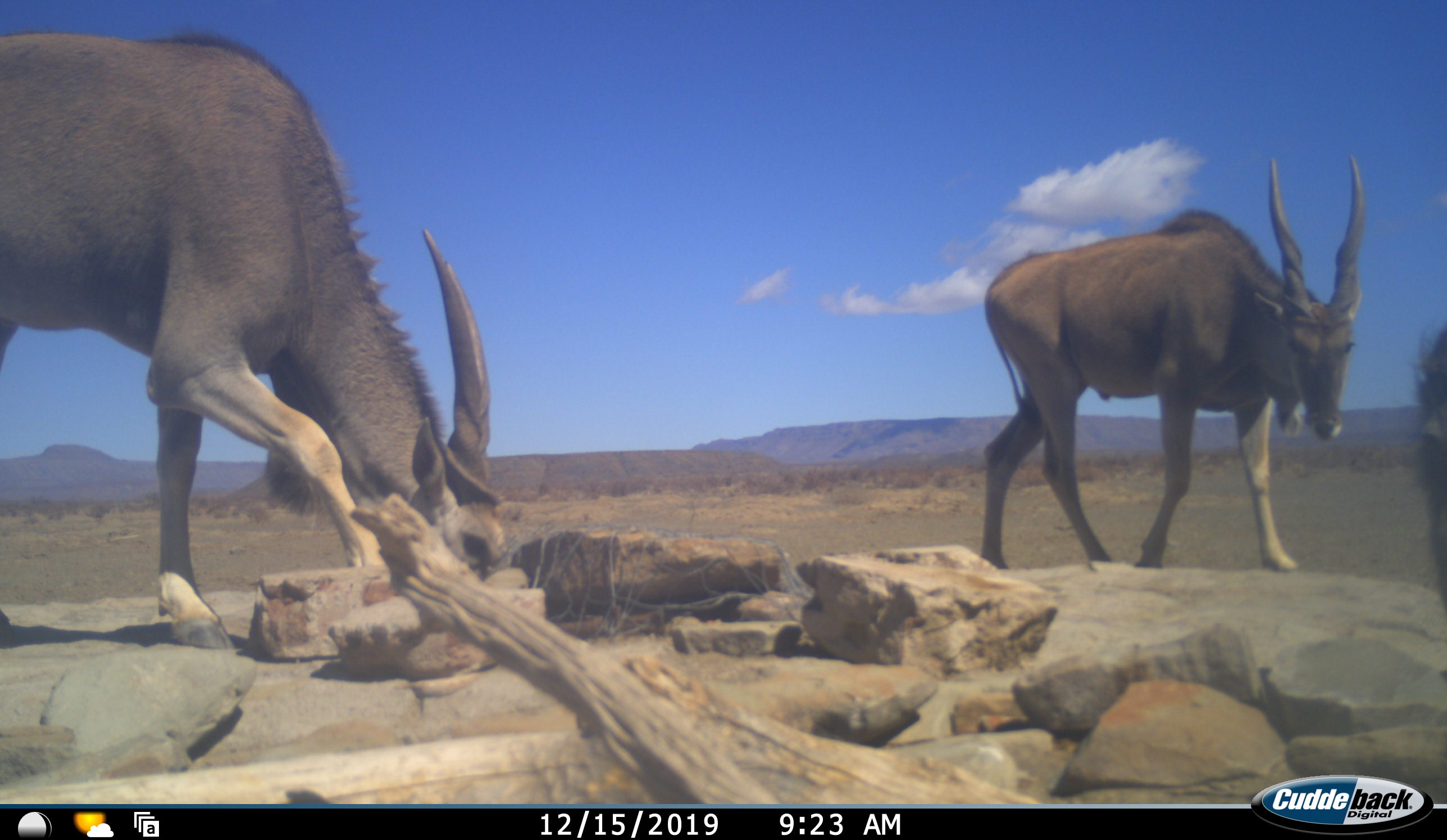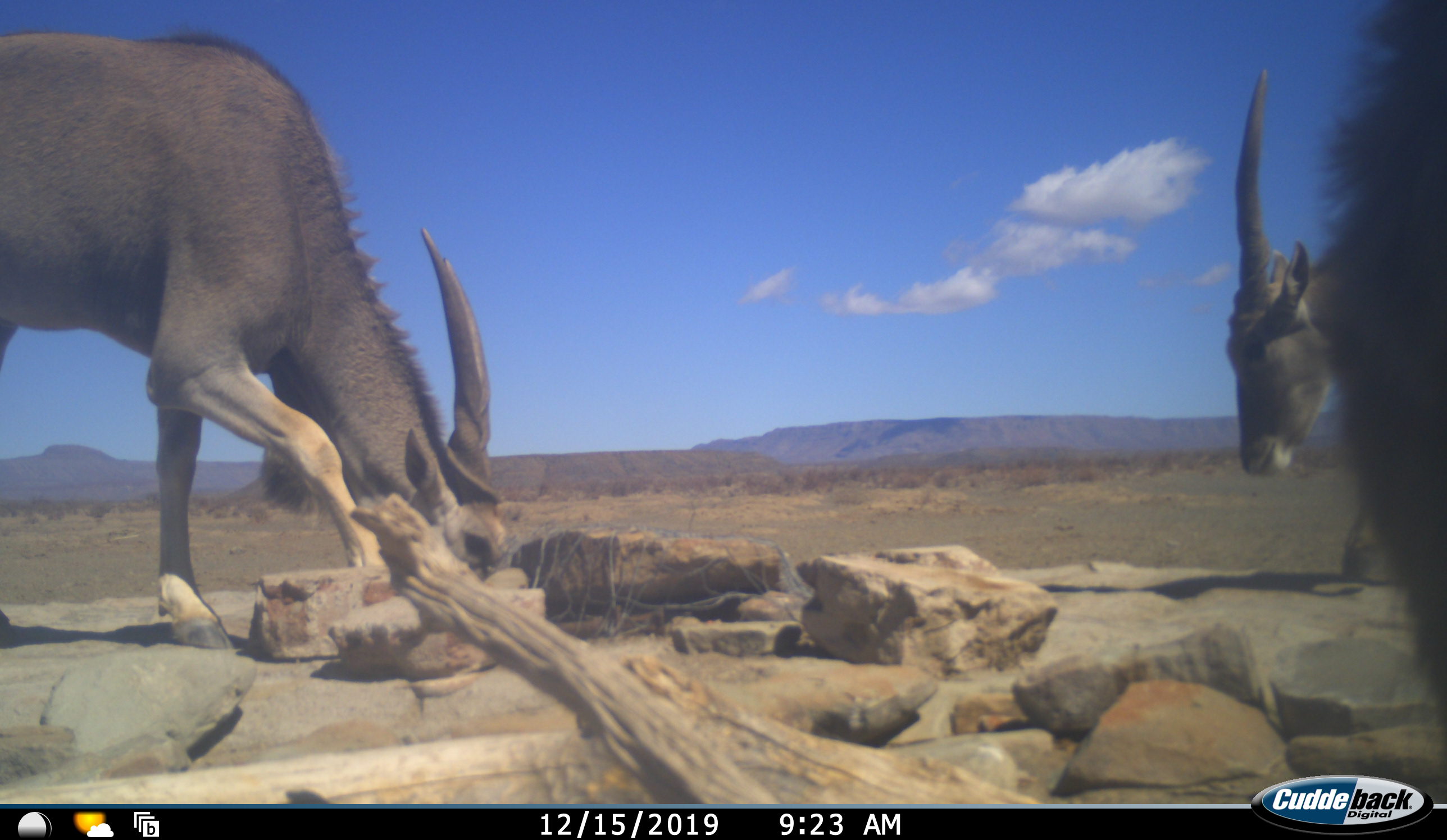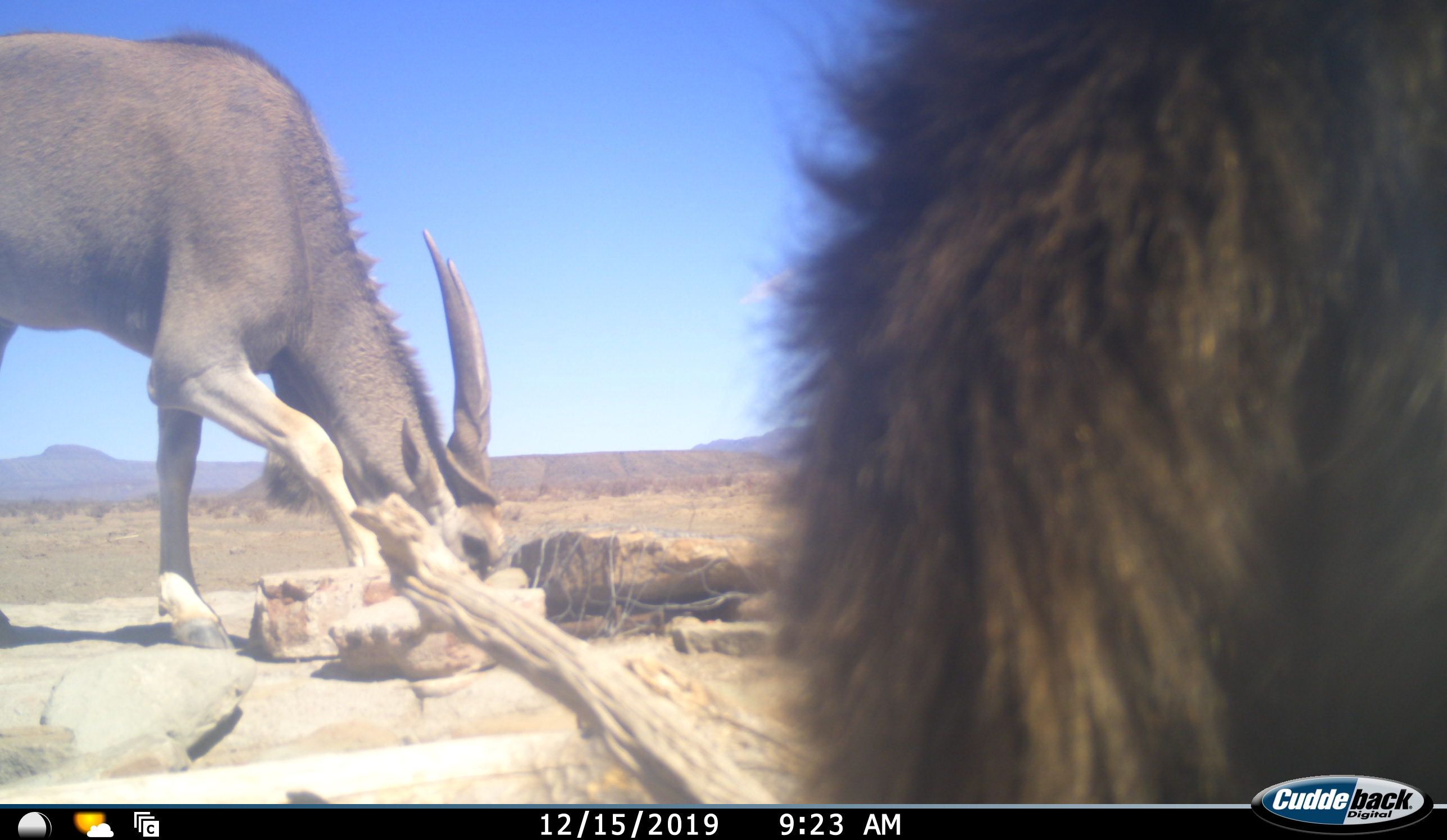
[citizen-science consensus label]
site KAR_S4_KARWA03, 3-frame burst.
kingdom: Animalia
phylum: Chordata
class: Mammalia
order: Primates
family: Cercopithecidae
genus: Papio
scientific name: Papio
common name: baboon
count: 1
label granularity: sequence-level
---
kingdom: Animalia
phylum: Chordata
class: Mammalia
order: Artiodactyla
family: Bovidae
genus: Tragelaphus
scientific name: Tragelaphus oryx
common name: eland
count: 2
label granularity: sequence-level